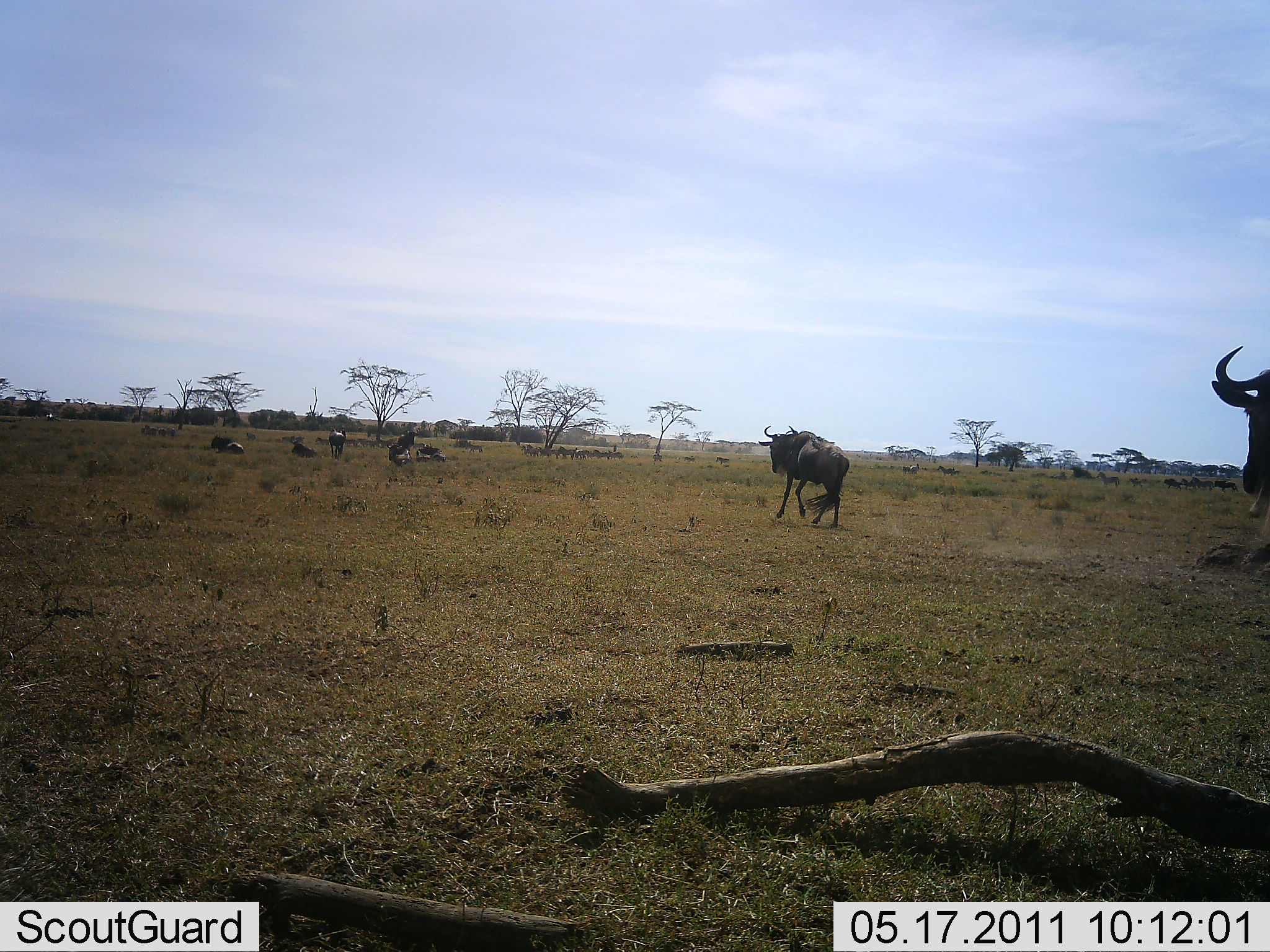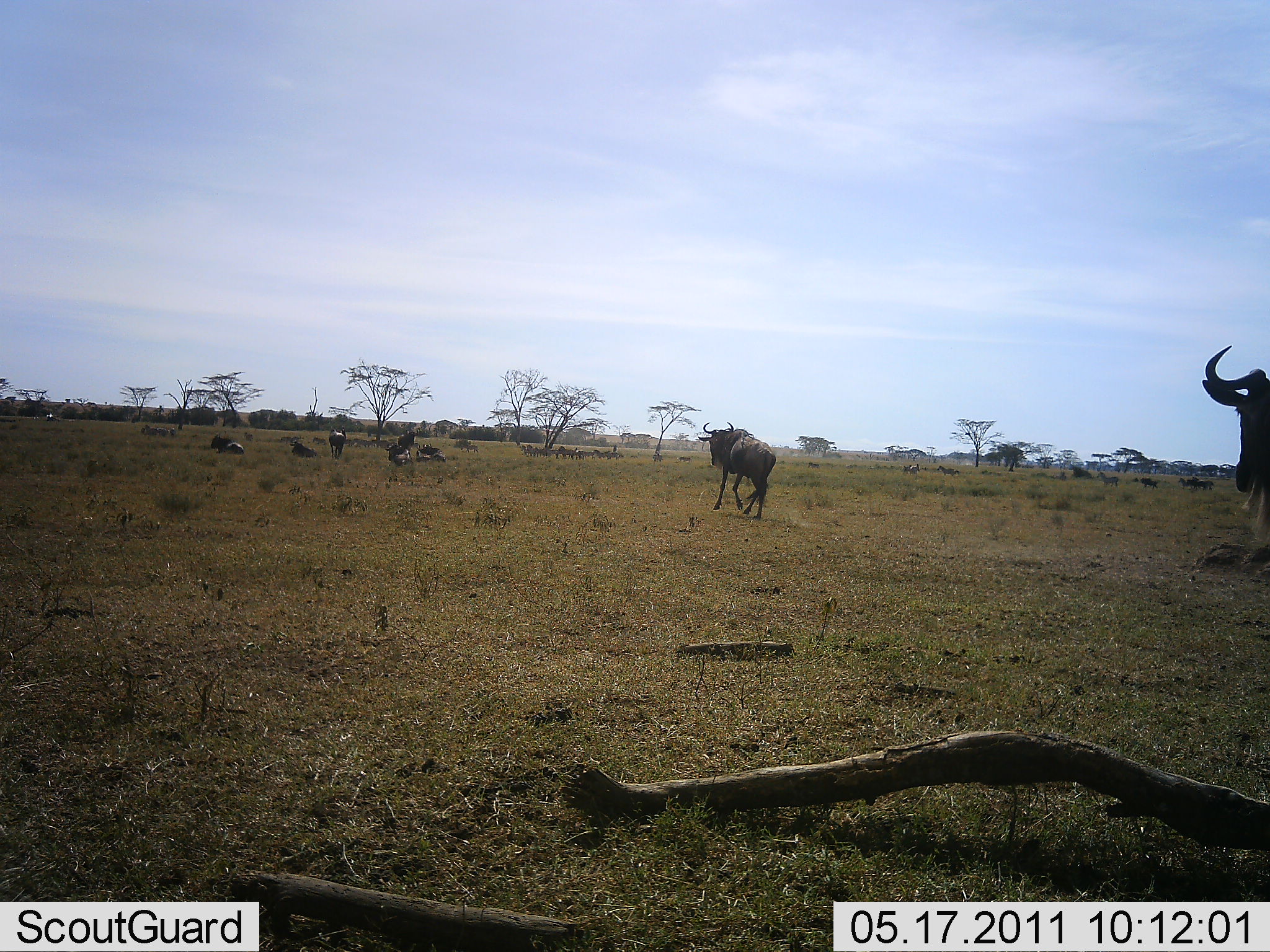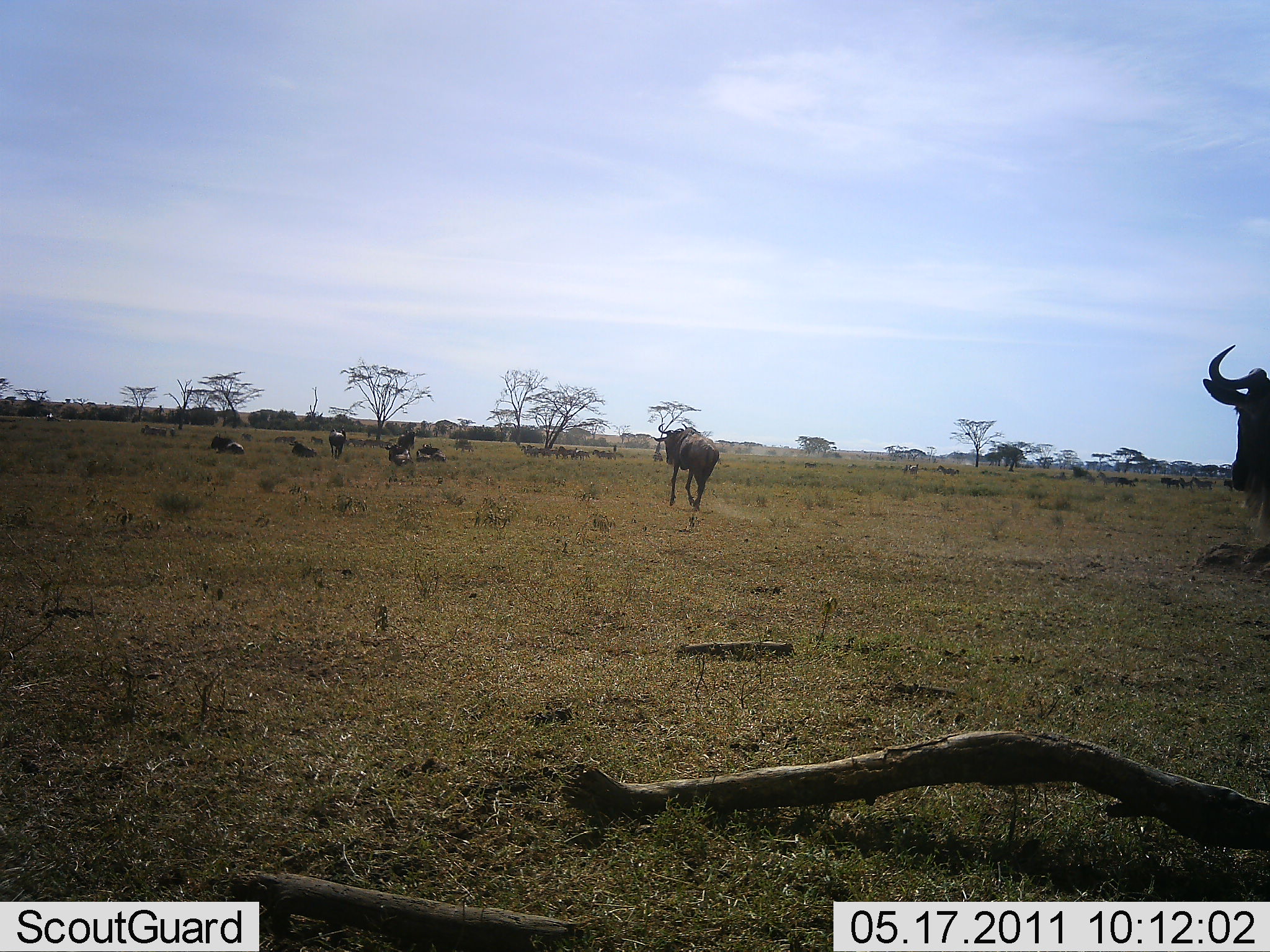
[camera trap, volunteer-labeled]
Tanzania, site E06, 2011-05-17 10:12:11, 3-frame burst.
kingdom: Animalia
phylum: Chordata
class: Mammalia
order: Artiodactyla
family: Bovidae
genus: Connochaetes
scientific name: Connochaetes taurinus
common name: blue wildebeest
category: wildebeest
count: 11-50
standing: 60%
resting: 70%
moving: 100%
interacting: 10%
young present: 0%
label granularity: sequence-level